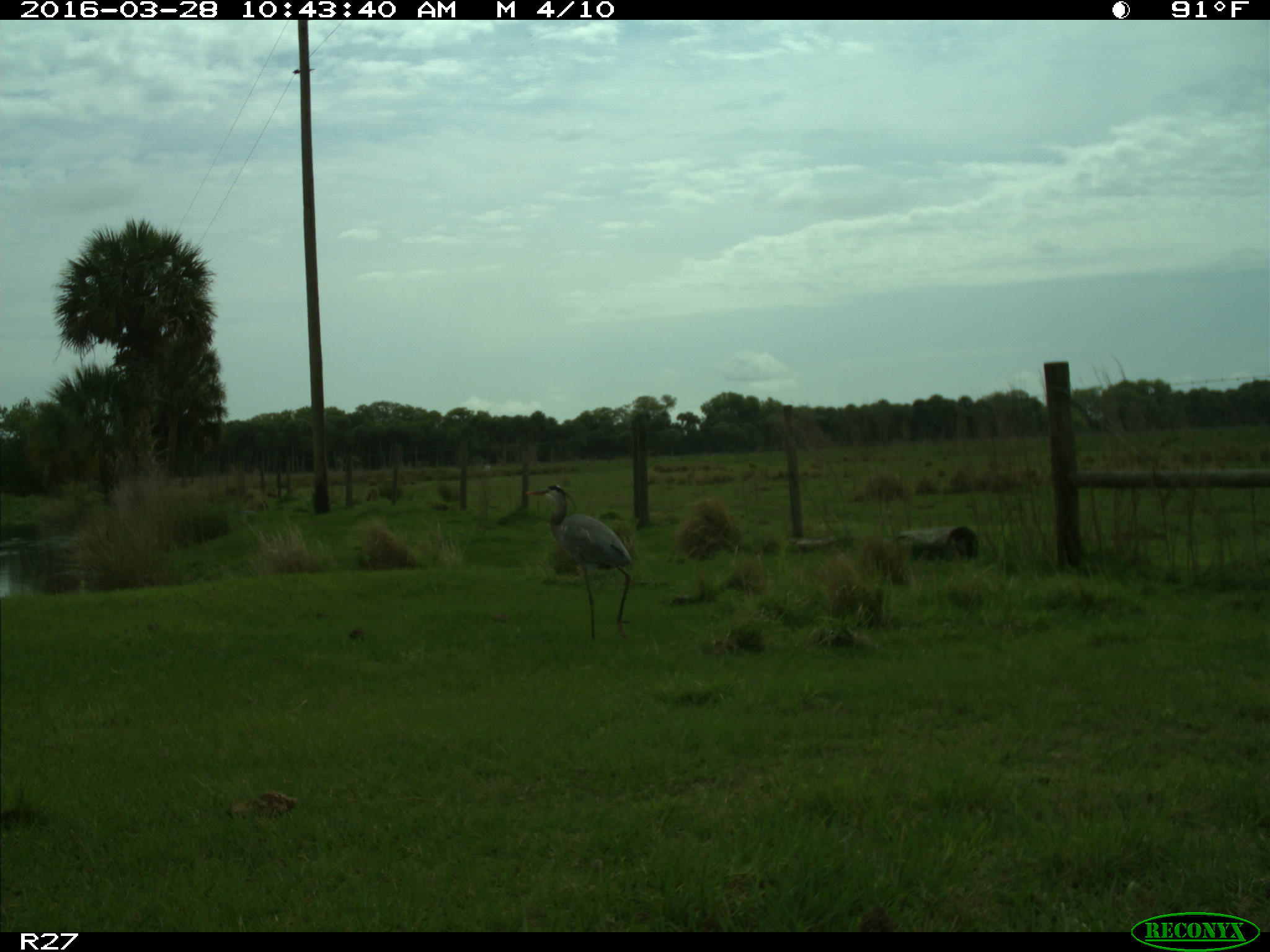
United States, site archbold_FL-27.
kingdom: Animalia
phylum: Chordata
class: Aves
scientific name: Aves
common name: birds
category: unidentified bird